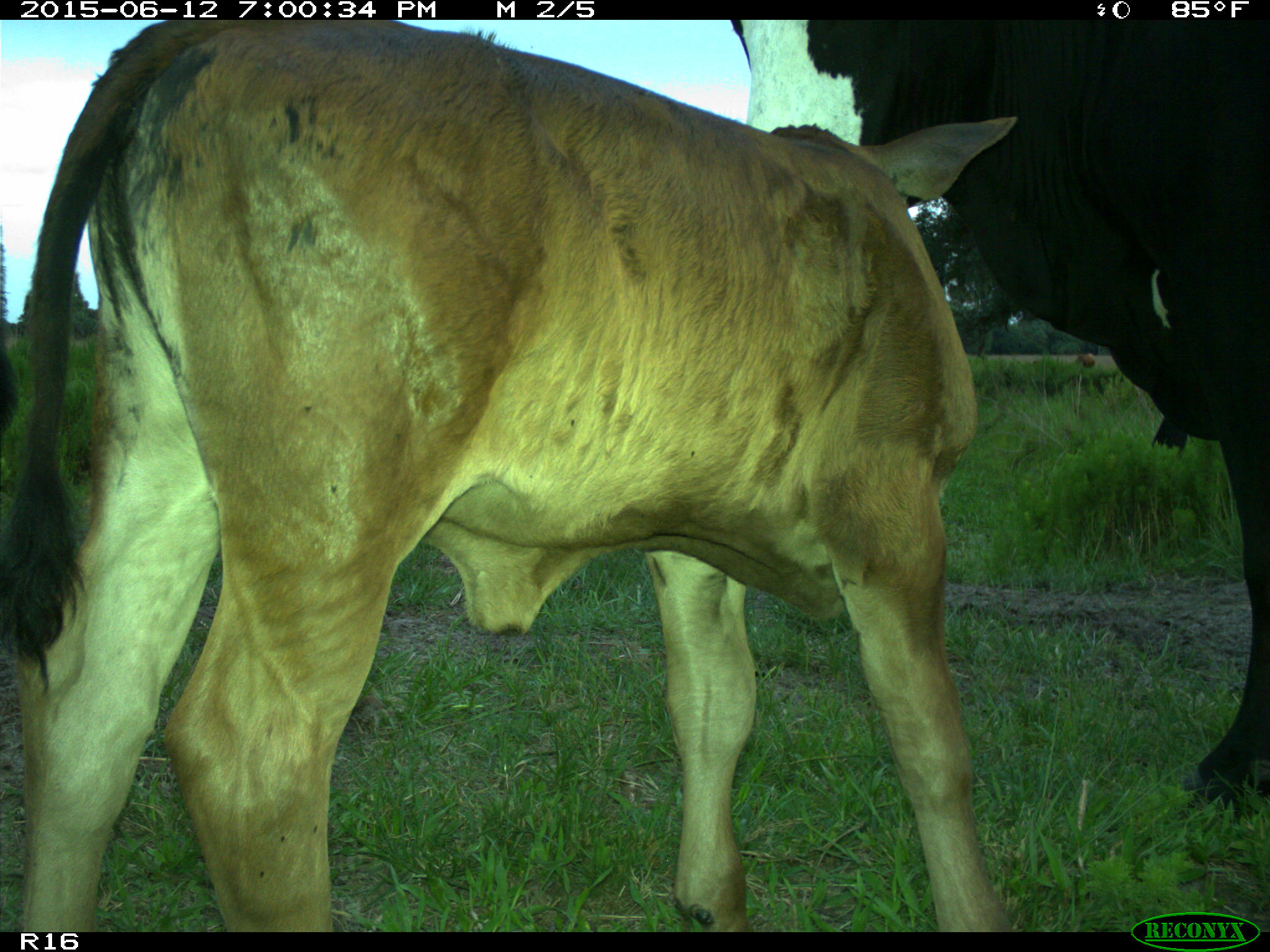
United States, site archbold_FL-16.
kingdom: Animalia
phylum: Chordata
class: Mammalia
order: Artiodactyla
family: Bovidae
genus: Bos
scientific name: Bos taurus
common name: domestic cow